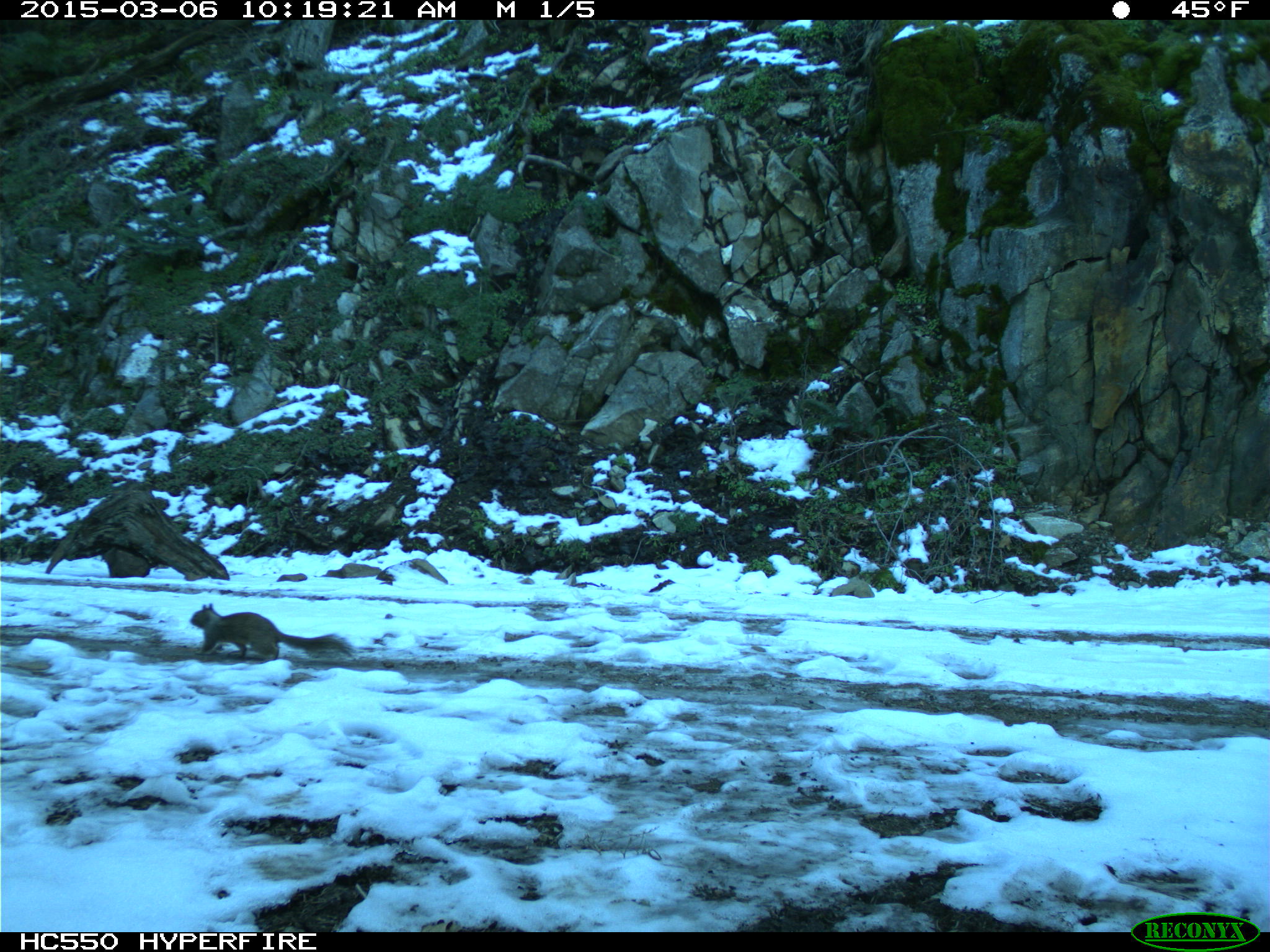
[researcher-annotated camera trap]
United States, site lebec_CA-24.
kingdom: Animalia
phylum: Chordata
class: Mammalia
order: Rodentia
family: Sciuridae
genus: Otospermophilus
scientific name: Otospermophilus beecheyi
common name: california ground squirrel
Otospermophilus beecheyi (california ground squirrel).